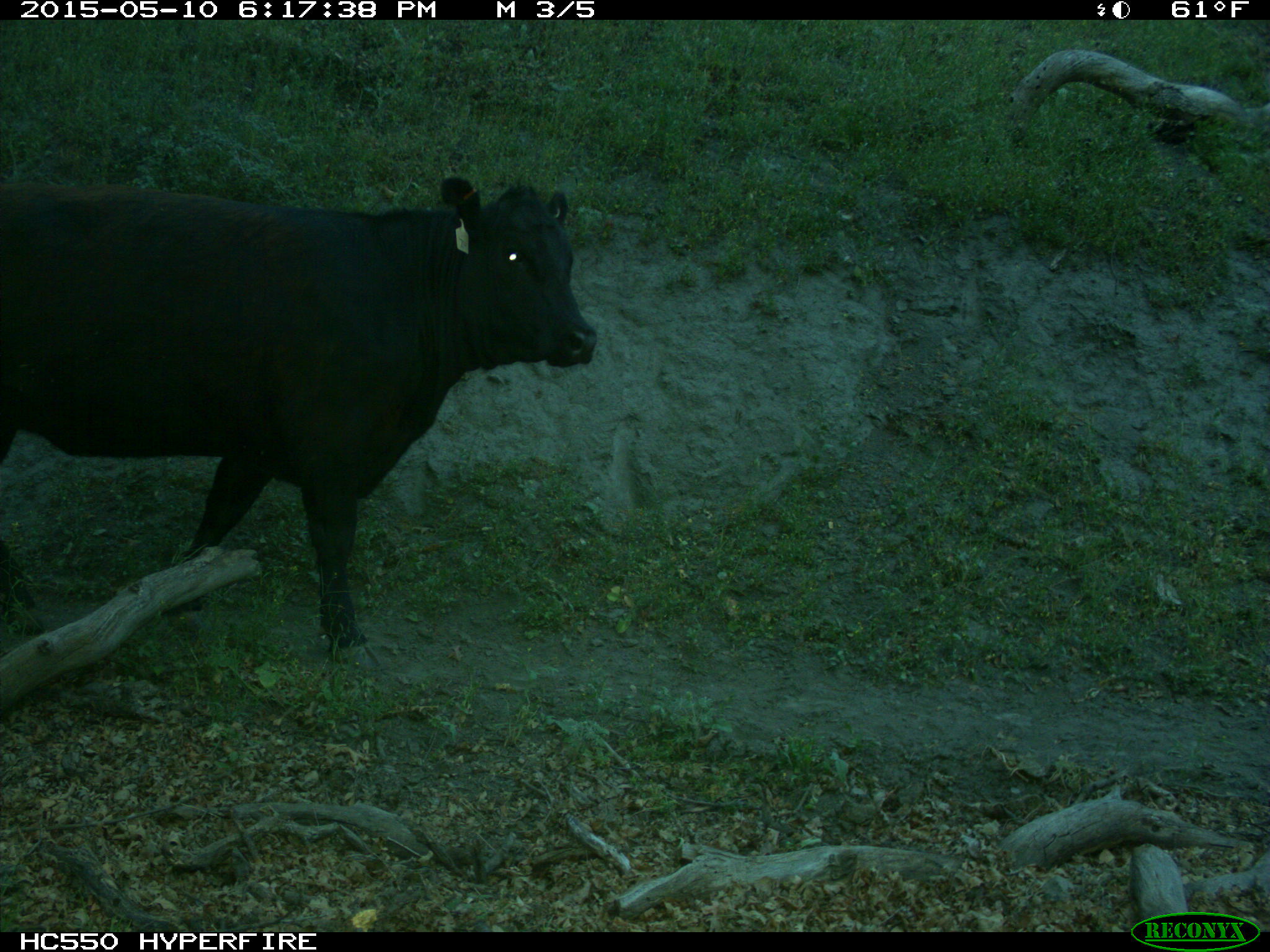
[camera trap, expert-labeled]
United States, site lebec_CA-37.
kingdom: Animalia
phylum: Chordata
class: Mammalia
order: Artiodactyla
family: Bovidae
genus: Bos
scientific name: Bos taurus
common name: domestic cow